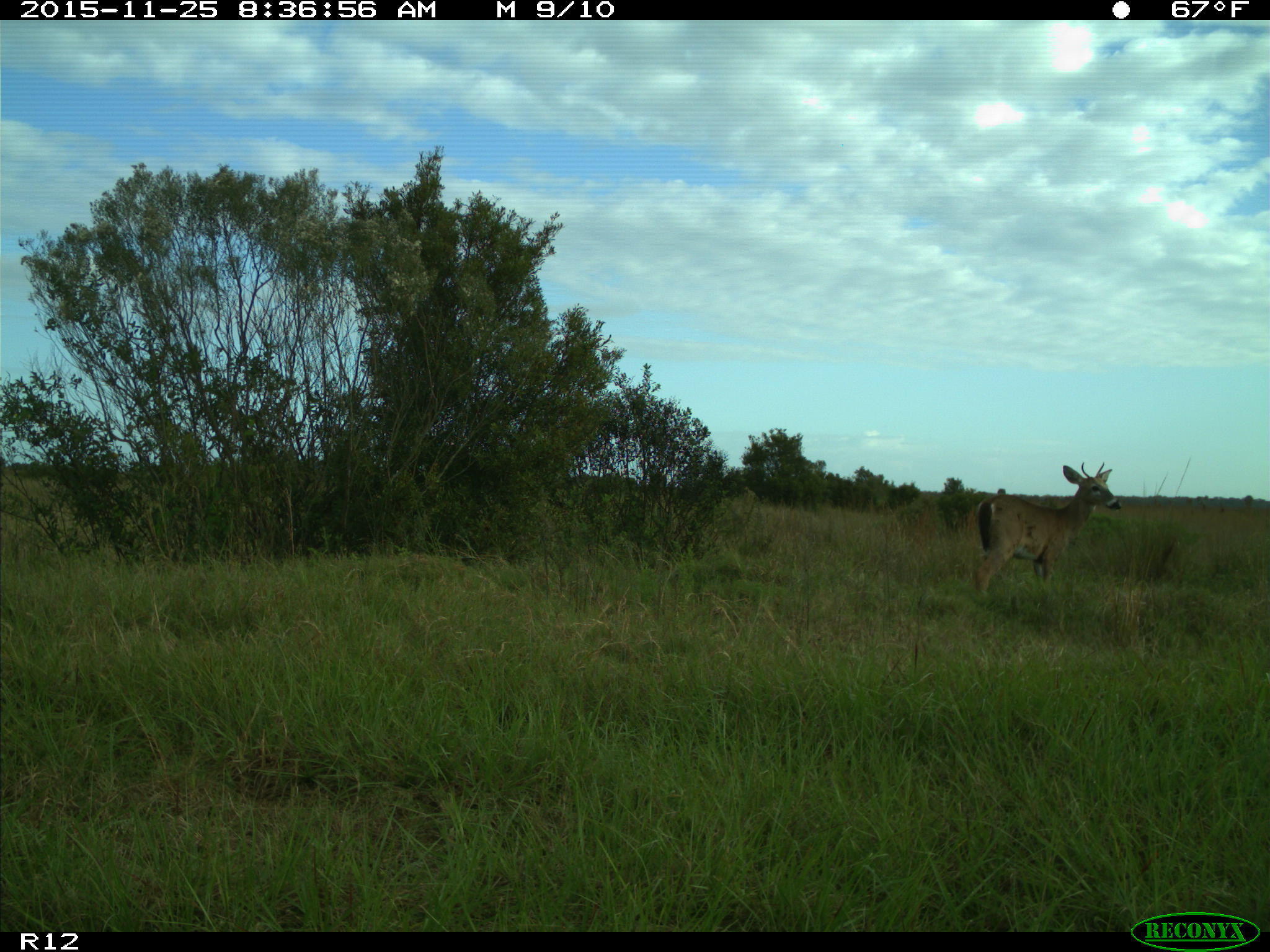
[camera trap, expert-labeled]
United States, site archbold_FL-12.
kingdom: Animalia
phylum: Chordata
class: Mammalia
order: Artiodactyla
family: Cervidae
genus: Odocoileus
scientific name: Odocoileus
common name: deer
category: unidentified deer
Unidentified deer (deer) (Odocoileus).